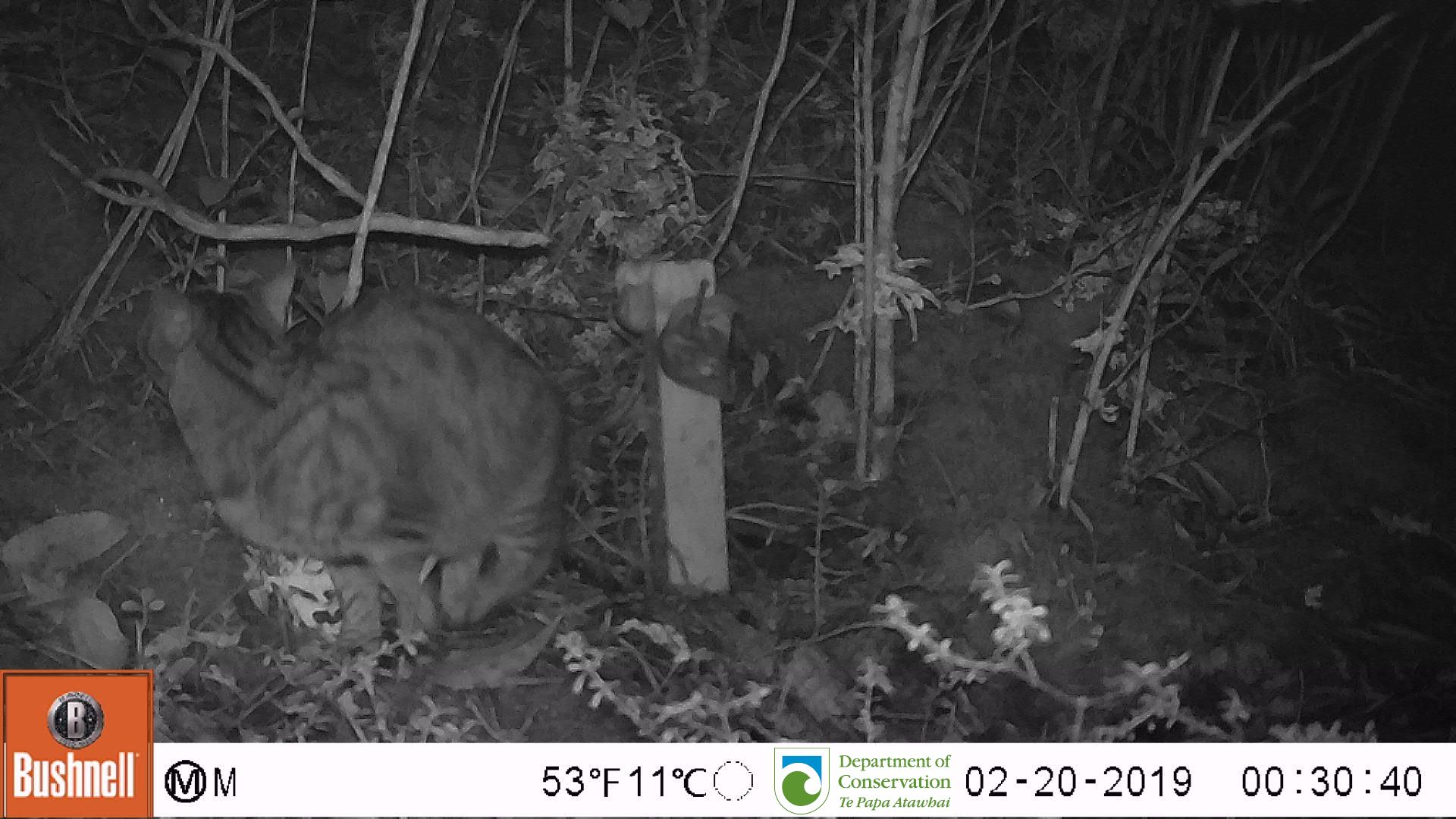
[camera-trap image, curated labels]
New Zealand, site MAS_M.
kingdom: Animalia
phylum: Chordata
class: Mammalia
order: Carnivora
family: Felidae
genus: Felis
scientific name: Felis catus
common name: domestic cat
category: cat